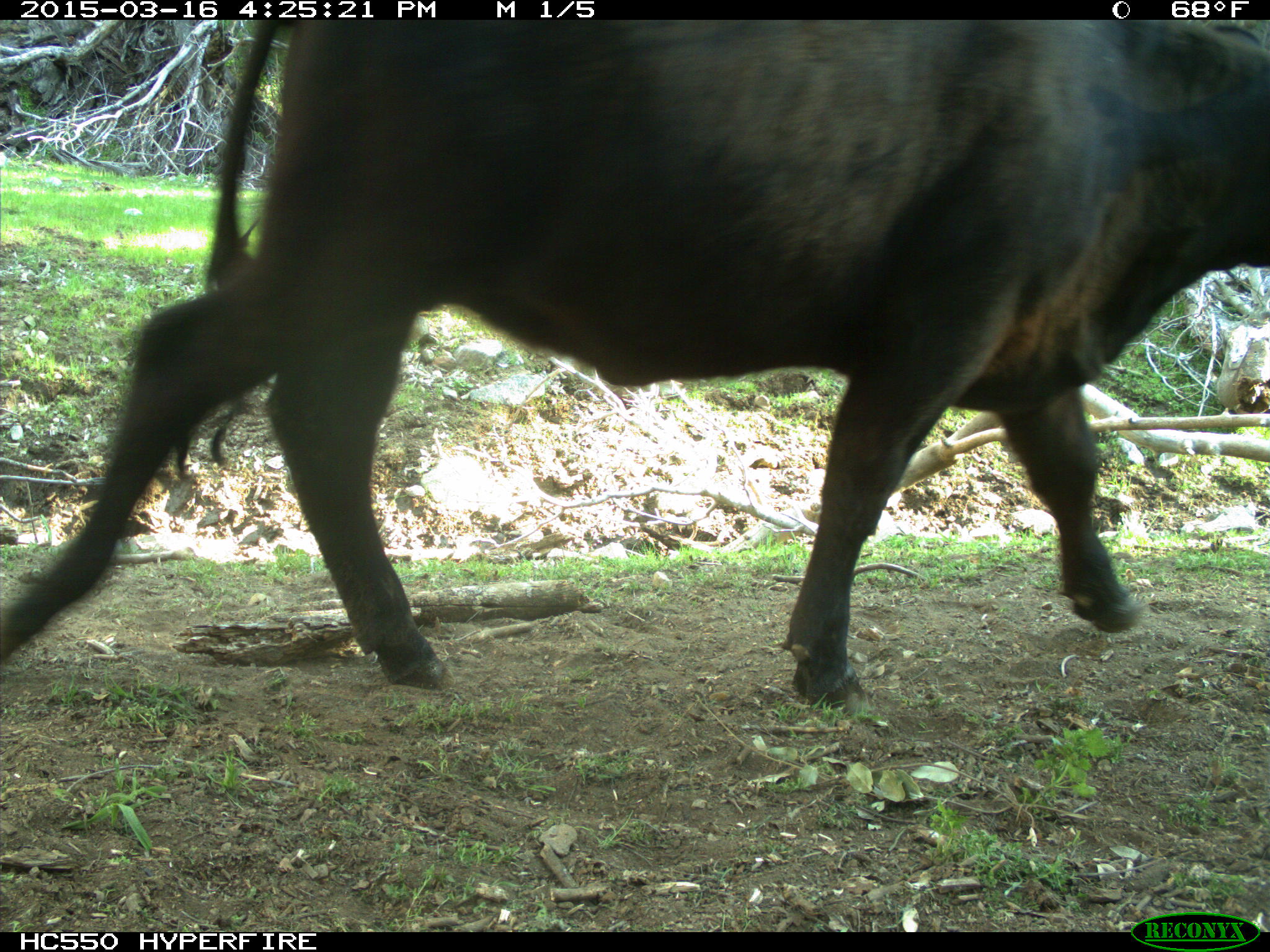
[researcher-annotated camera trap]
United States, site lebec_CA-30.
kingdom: Animalia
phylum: Chordata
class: Mammalia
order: Artiodactyla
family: Bovidae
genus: Bos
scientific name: Bos taurus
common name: domestic cow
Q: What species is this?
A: Bos taurus (domestic cow).